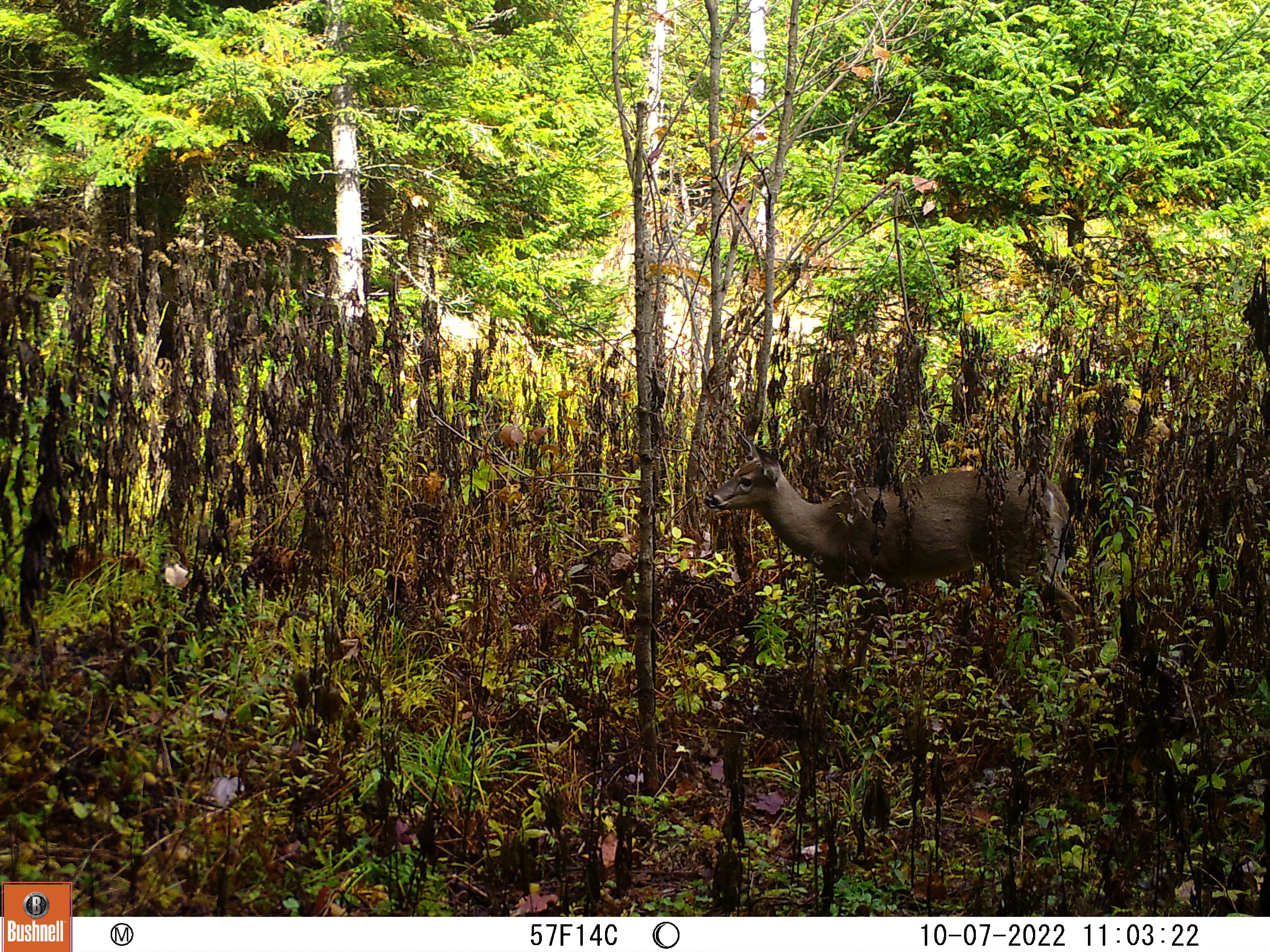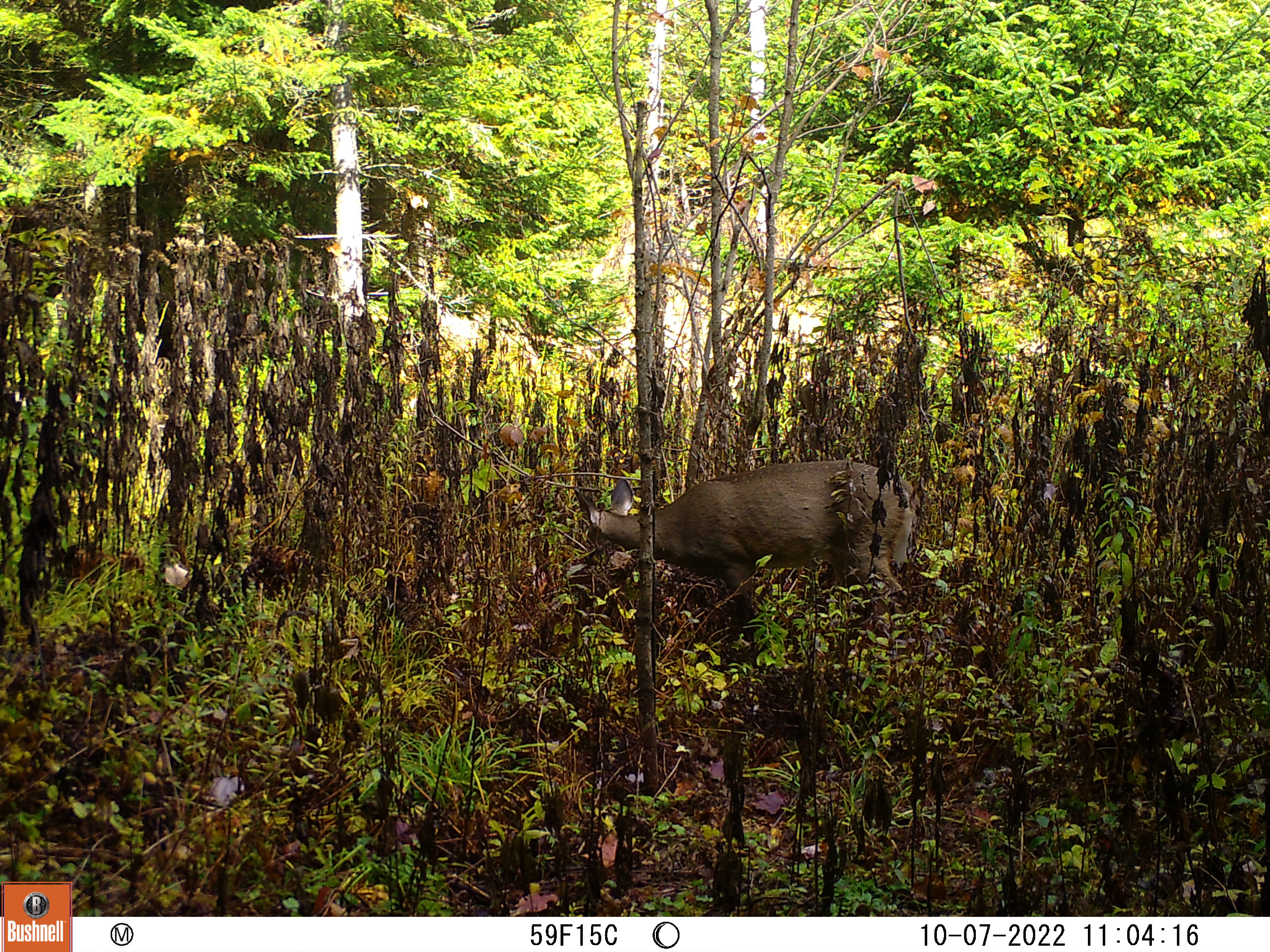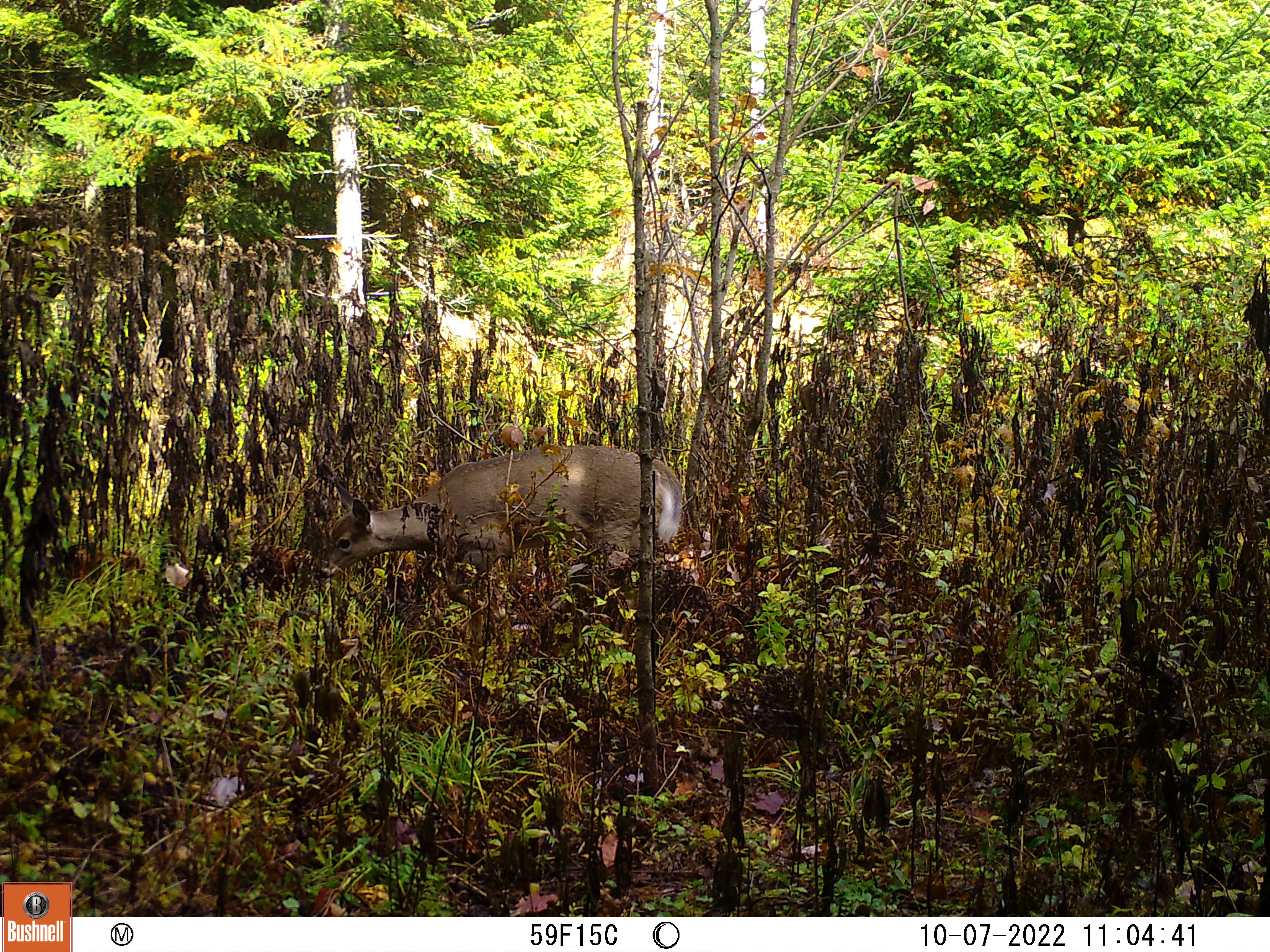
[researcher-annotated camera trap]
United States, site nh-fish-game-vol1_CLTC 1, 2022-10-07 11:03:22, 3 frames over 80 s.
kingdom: Animalia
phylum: Chordata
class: Mammalia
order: Artiodactyla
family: Cervidae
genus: Odocoileus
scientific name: Odocoileus virginianus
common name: white-tailed deer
White-tailed deer (Odocoileus virginianus).